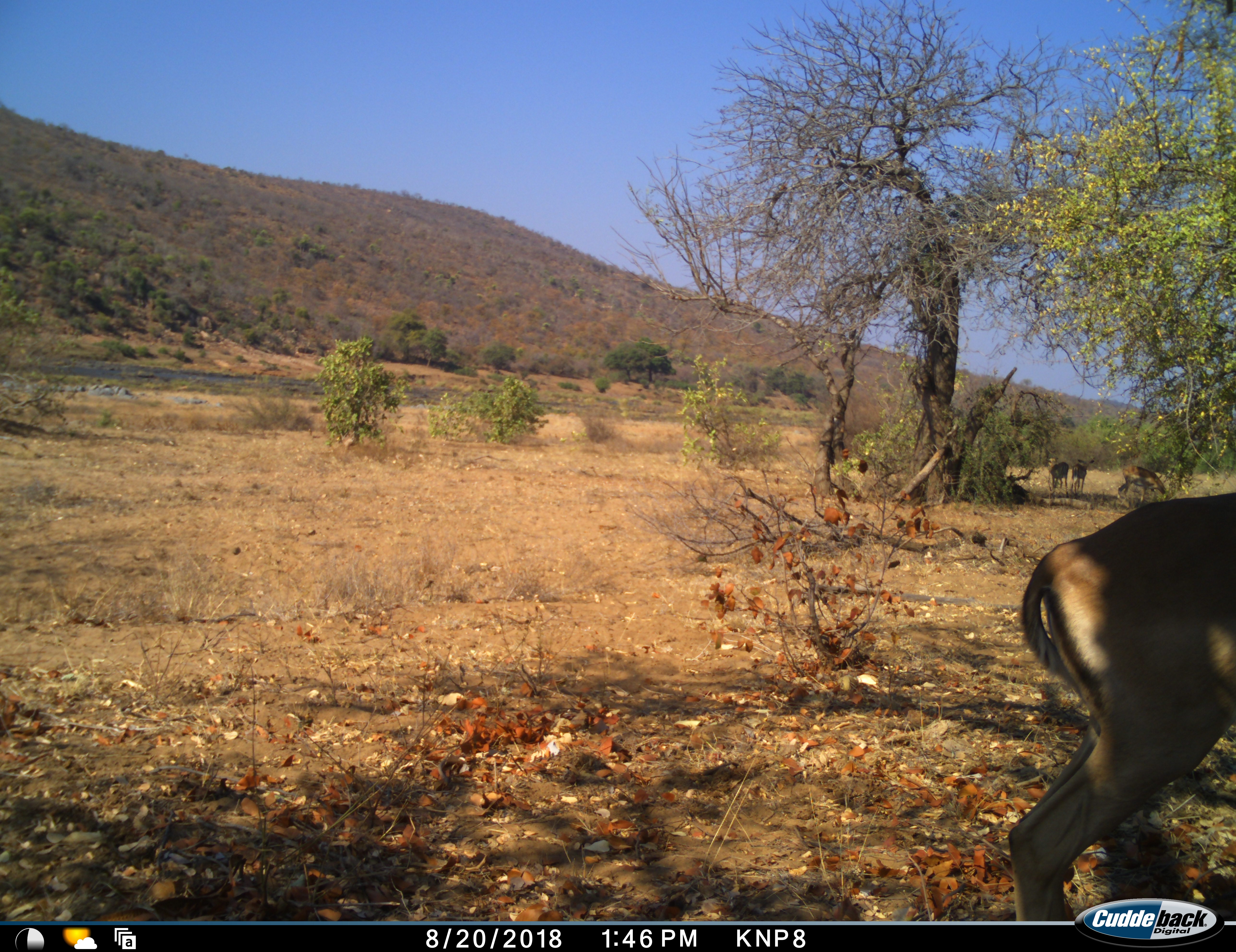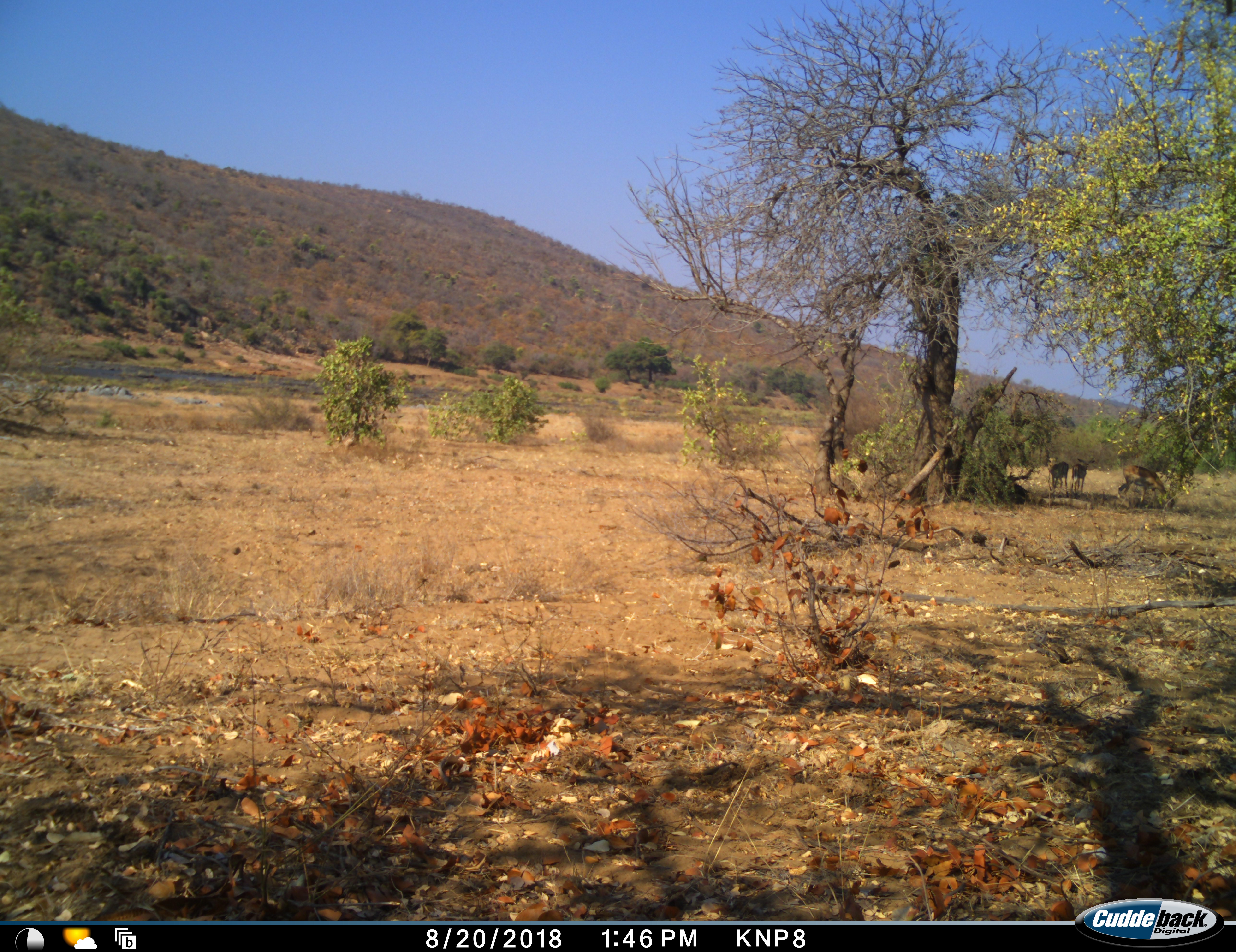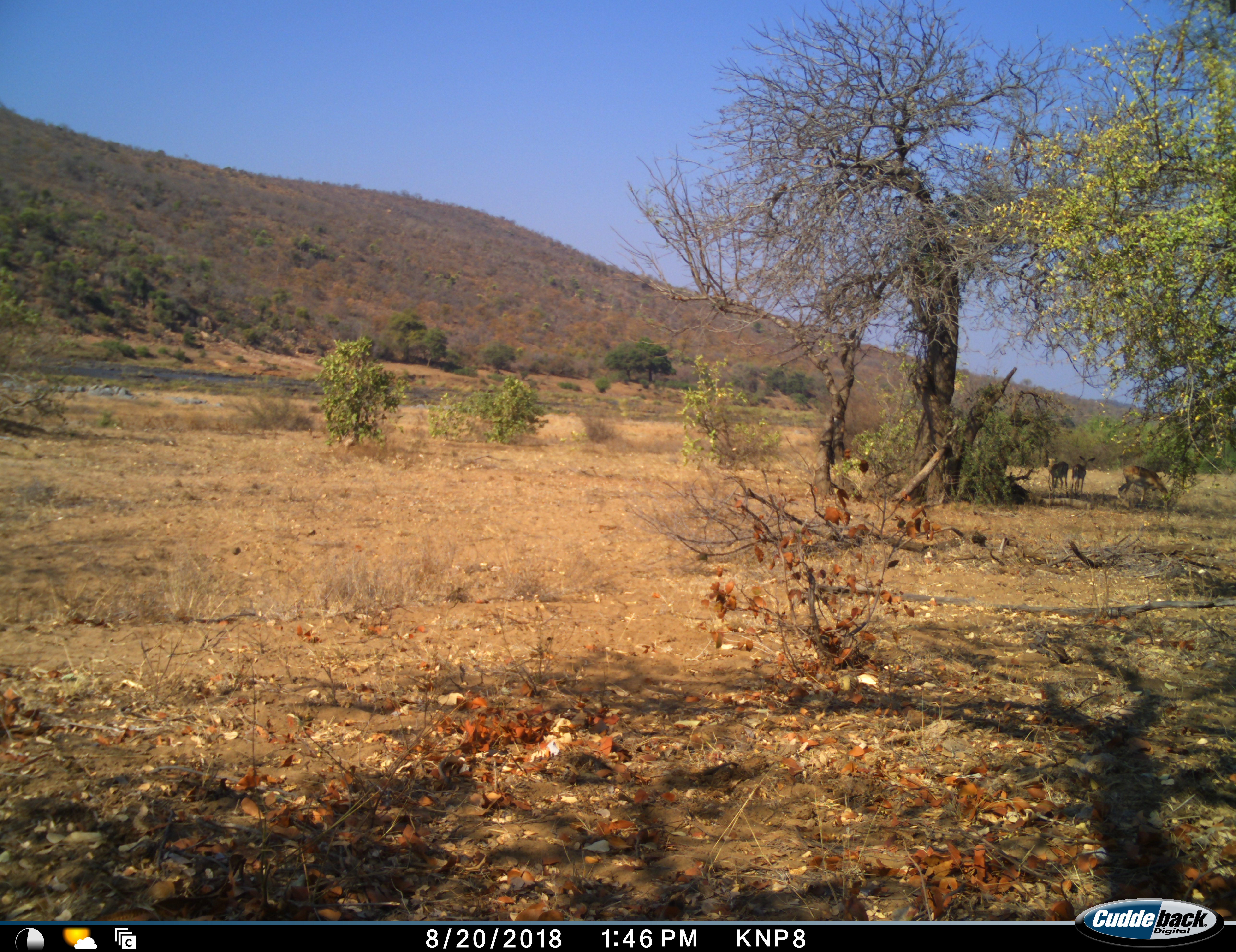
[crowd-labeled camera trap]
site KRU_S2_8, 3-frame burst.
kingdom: Animalia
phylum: Chordata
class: Mammalia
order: Artiodactyla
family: Bovidae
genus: Aepyceros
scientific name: Aepyceros melampus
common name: impala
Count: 4.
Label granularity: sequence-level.